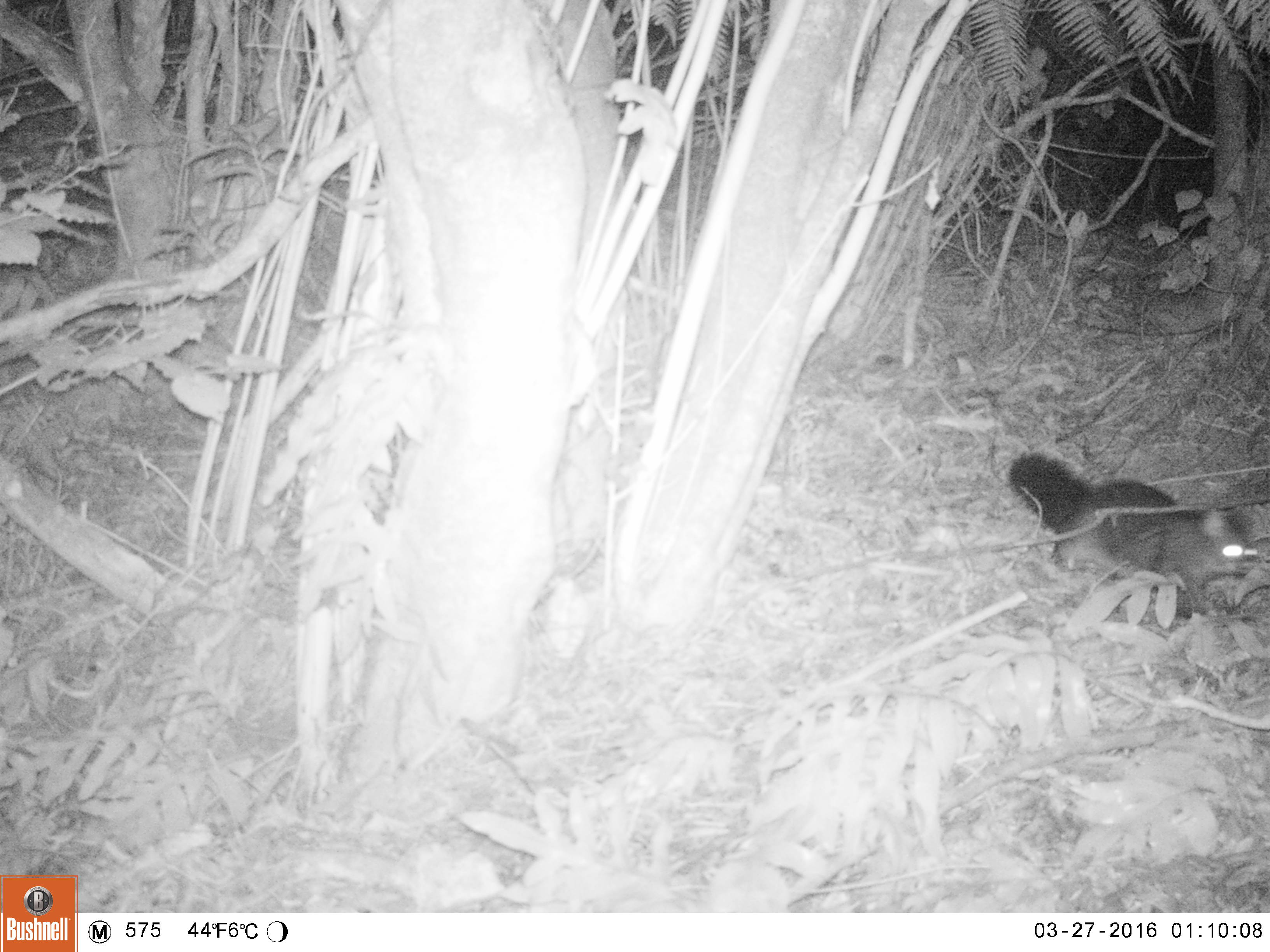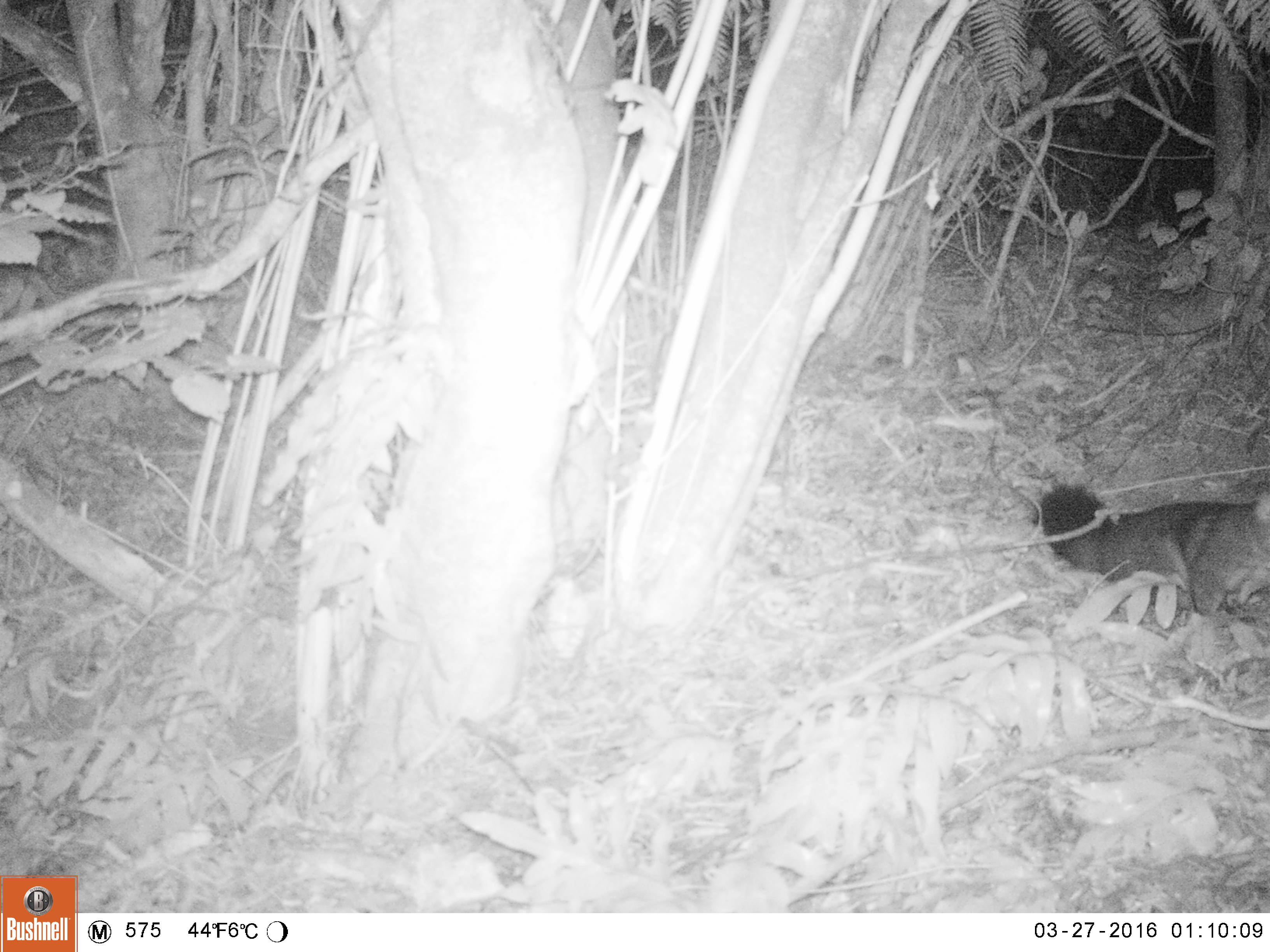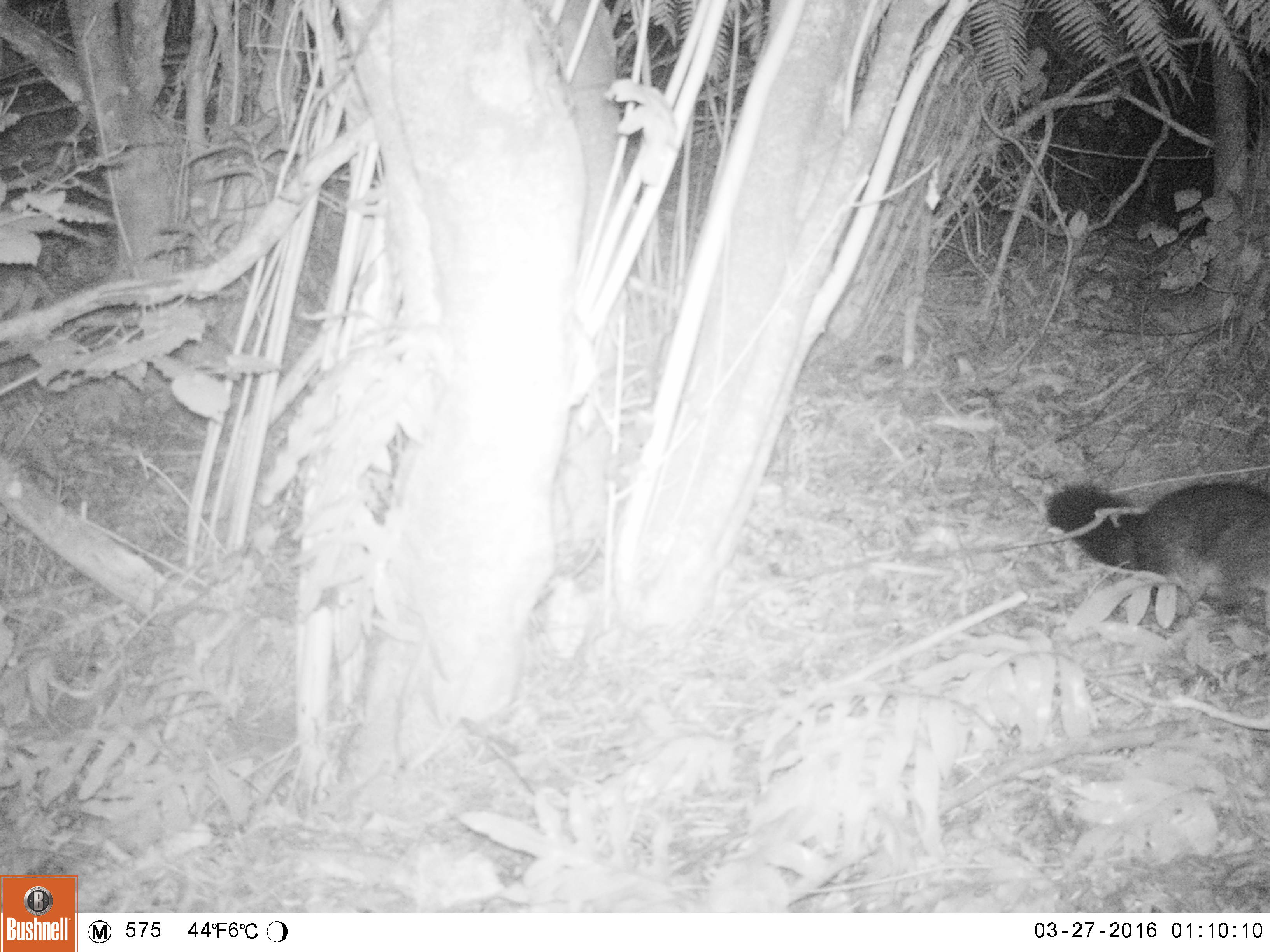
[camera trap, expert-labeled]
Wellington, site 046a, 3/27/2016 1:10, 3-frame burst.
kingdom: Animalia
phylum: Chordata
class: Mammalia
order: Didelphimorphia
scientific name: Didelphimorphia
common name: possum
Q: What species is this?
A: Possum (Didelphimorphia).